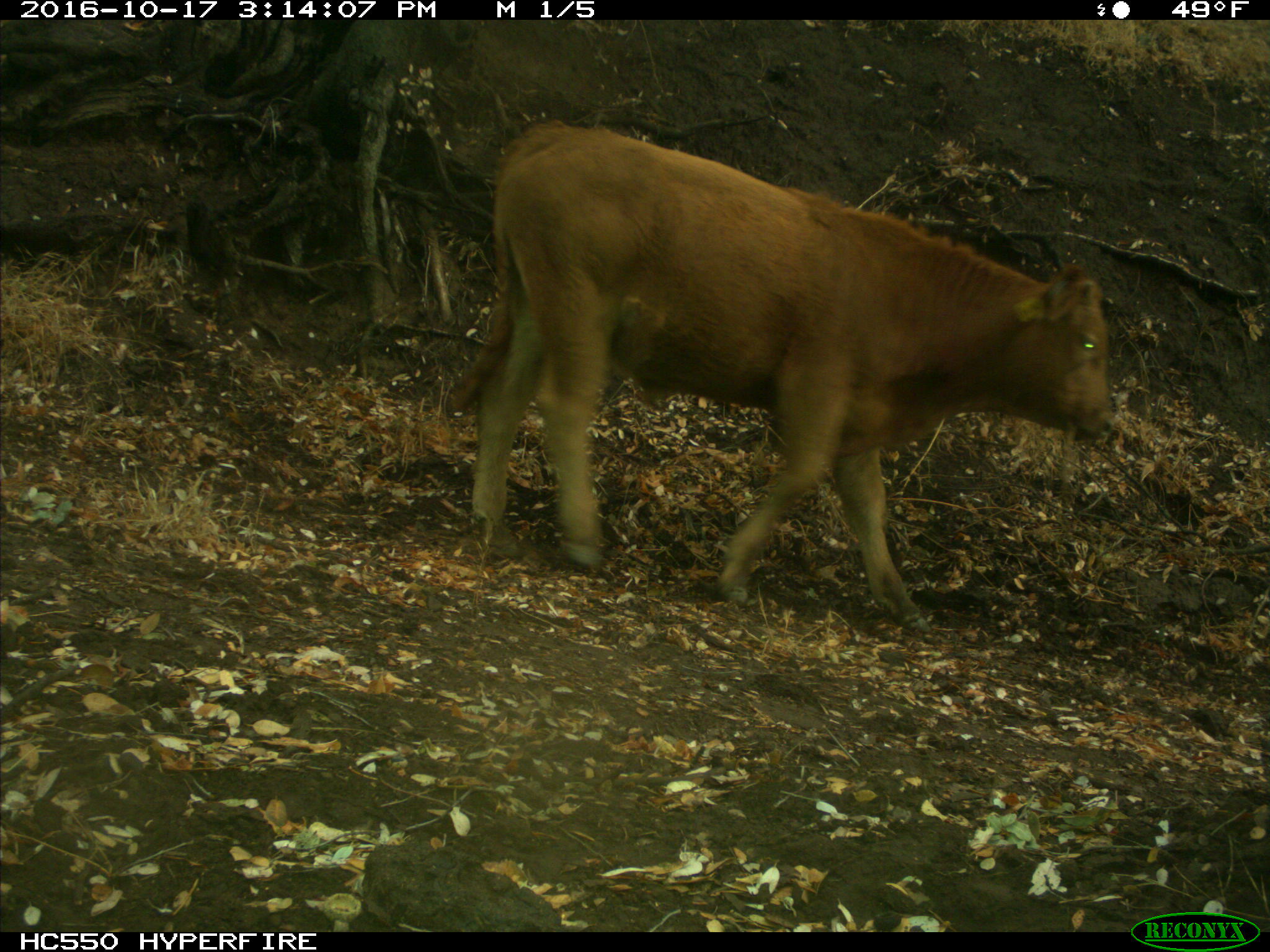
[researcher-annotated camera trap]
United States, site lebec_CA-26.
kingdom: Animalia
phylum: Chordata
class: Mammalia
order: Artiodactyla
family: Bovidae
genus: Bos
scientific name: Bos taurus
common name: domestic cow